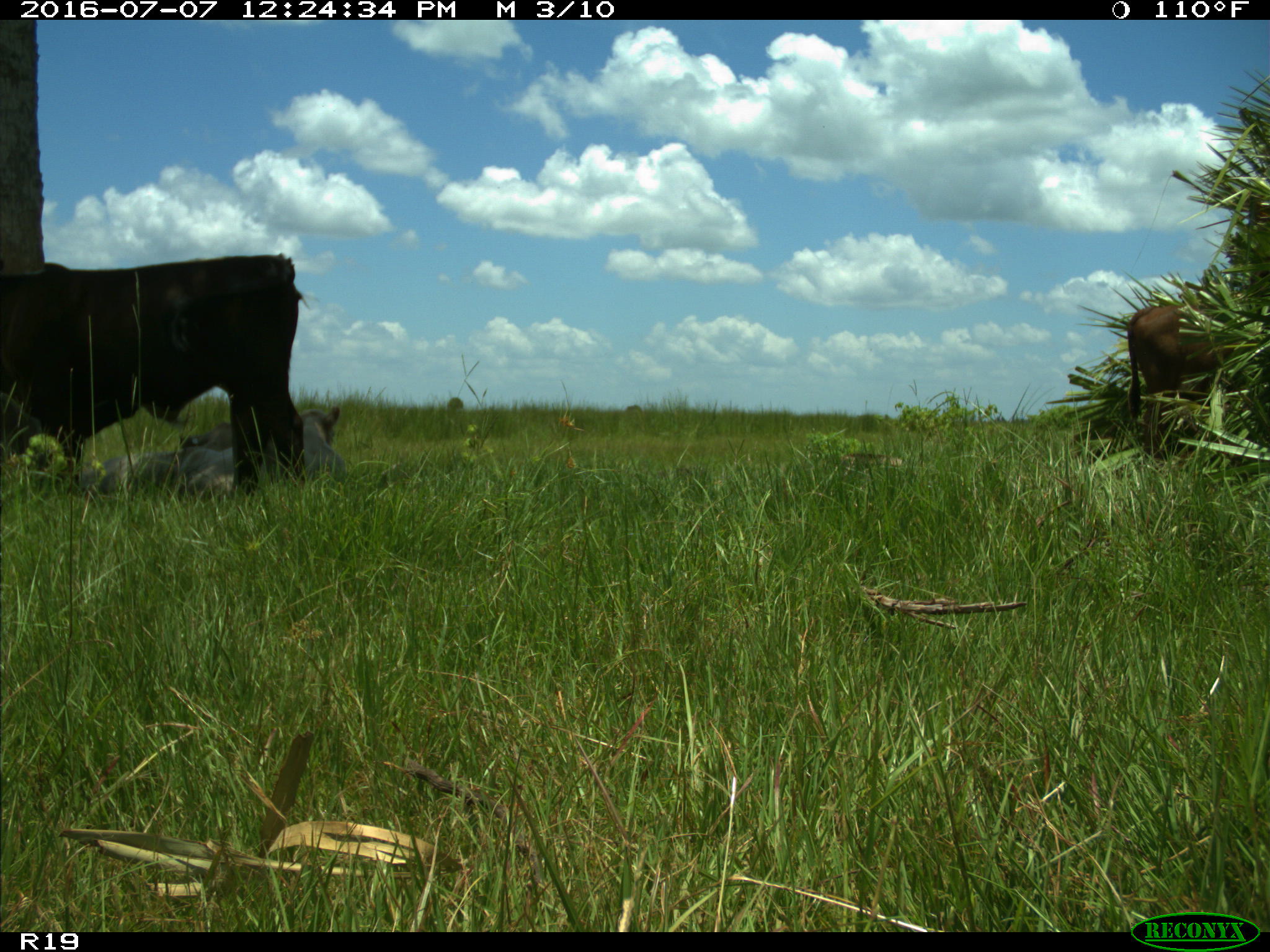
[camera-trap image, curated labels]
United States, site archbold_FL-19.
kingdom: Animalia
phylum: Chordata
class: Mammalia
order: Artiodactyla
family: Bovidae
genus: Bos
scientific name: Bos taurus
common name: domestic cow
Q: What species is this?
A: Bos taurus (domestic cow).